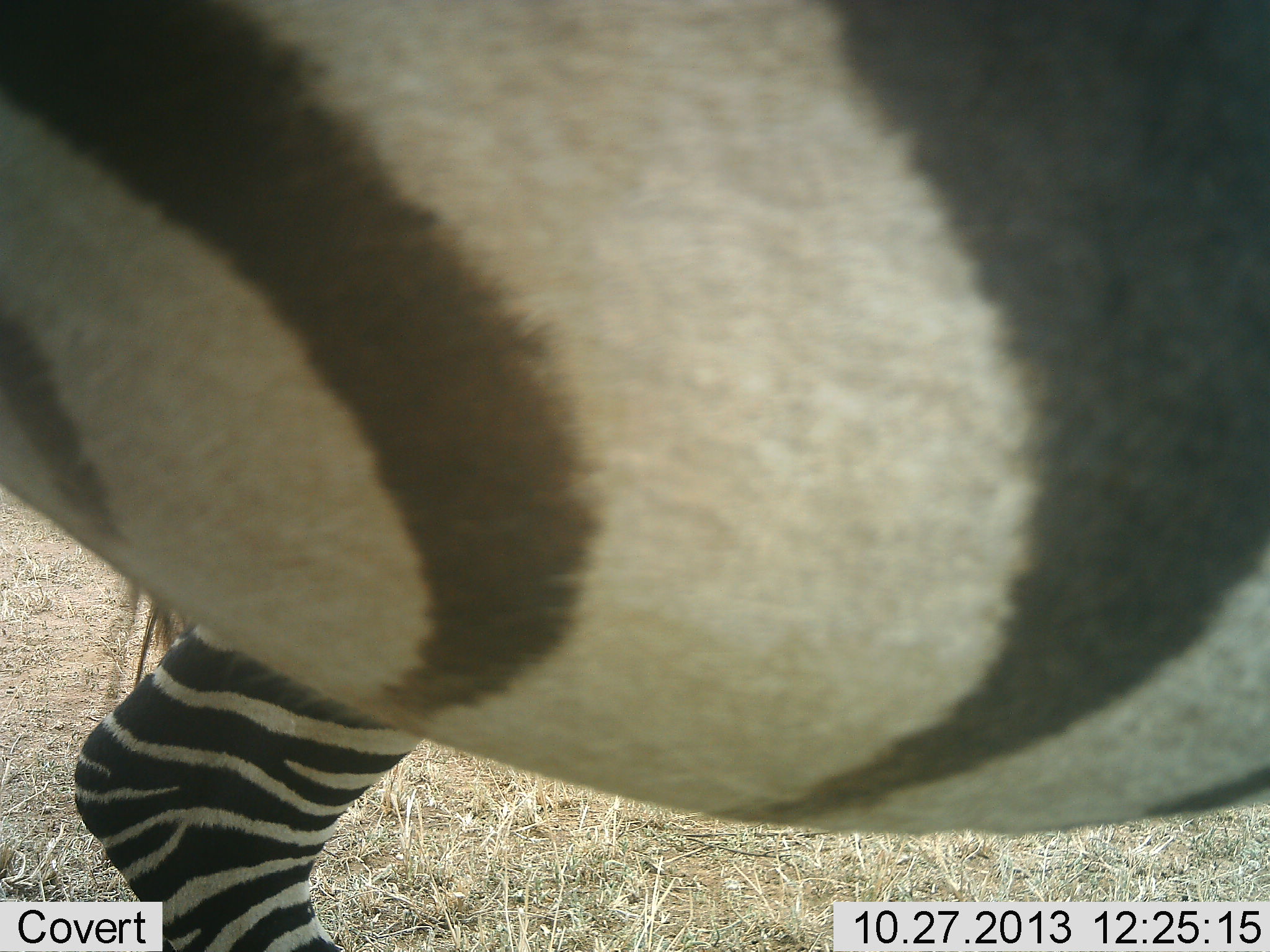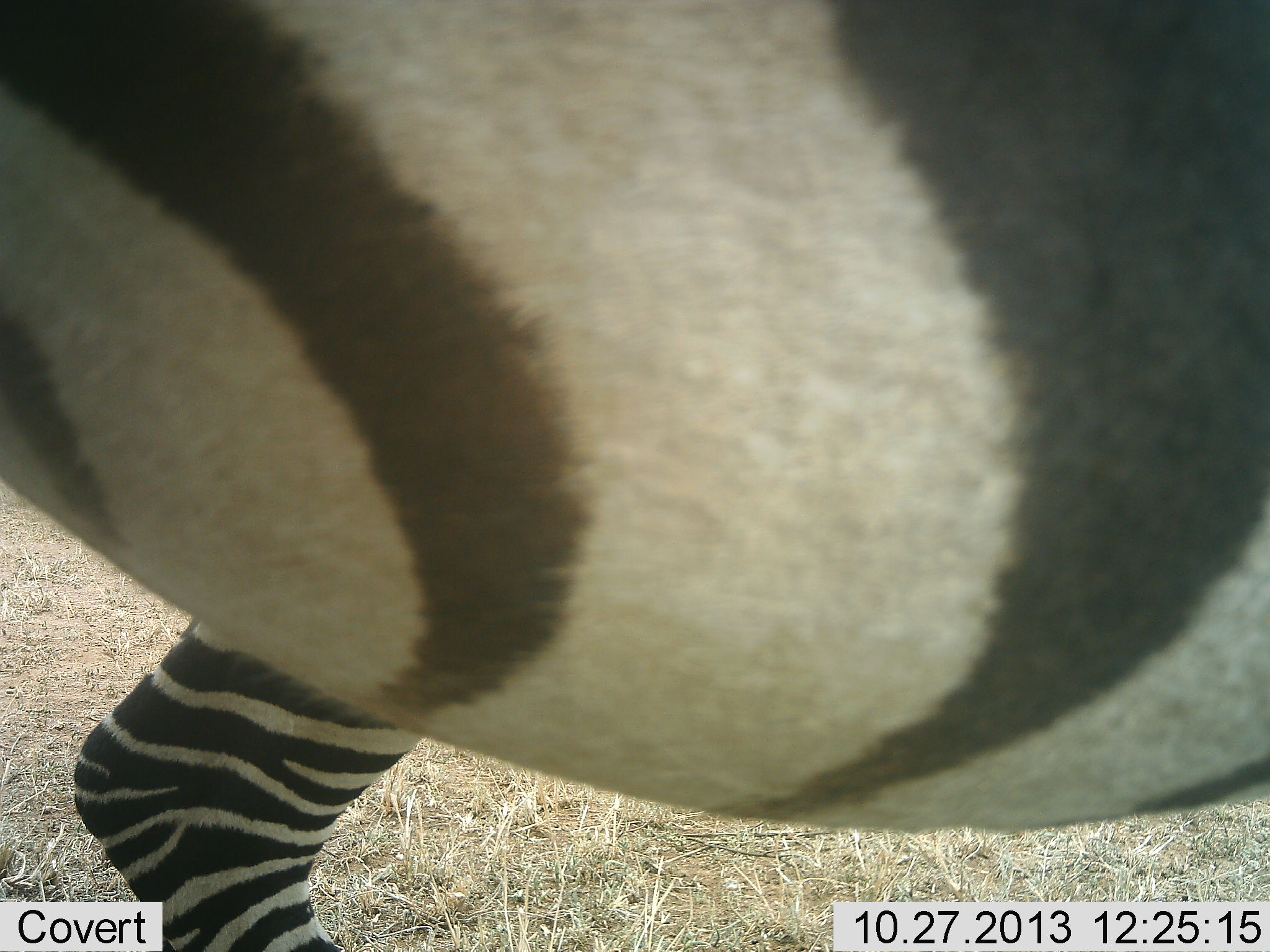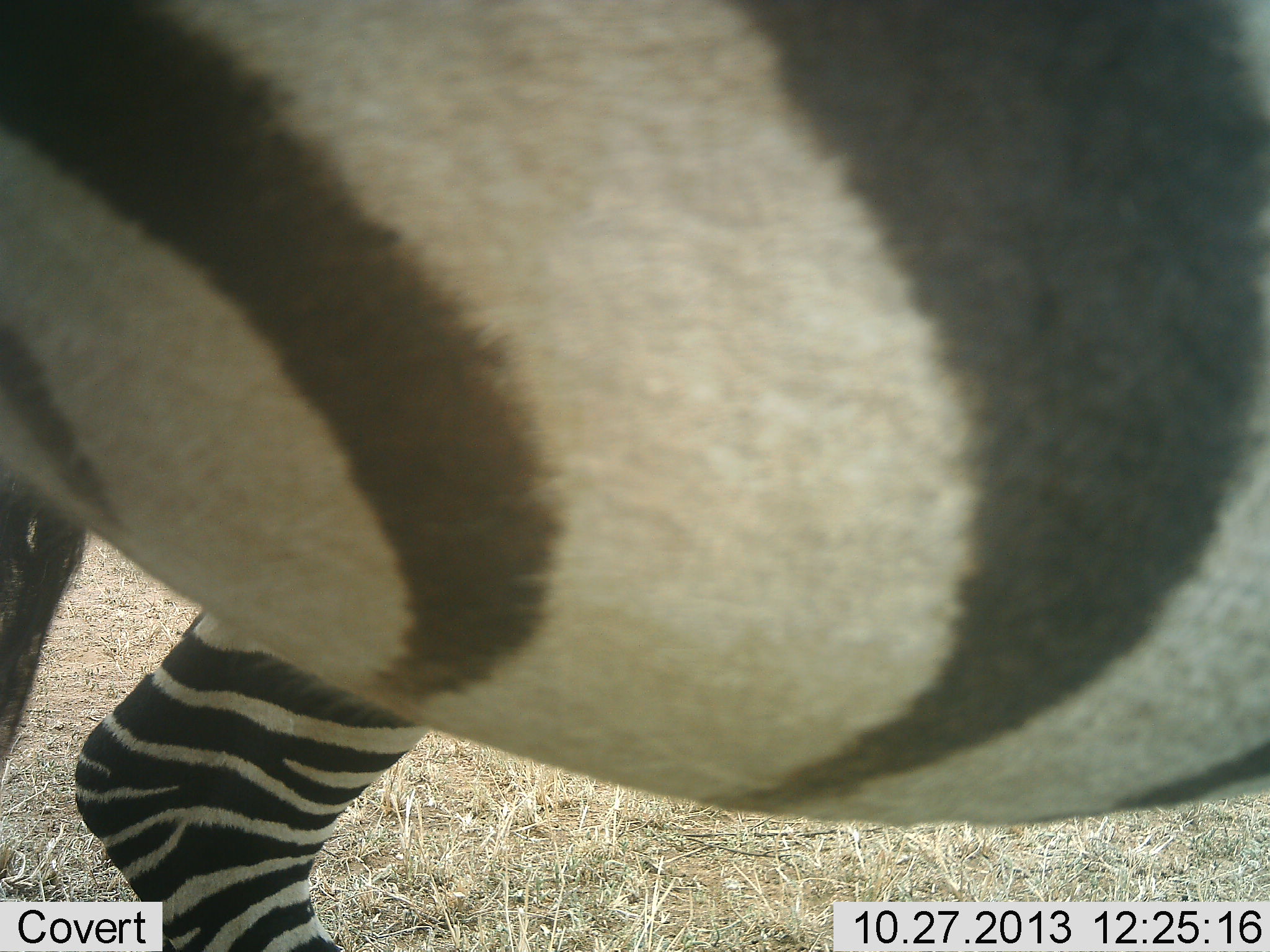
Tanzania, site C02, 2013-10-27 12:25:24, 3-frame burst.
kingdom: Animalia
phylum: Chordata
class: Mammalia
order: Perissodactyla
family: Equidae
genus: Equus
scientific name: Equus quagga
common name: plains zebra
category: zebra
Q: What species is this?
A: Zebra (plains zebra) (Equus quagga).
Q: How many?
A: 1.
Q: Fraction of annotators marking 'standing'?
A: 90%.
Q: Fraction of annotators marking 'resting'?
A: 0%.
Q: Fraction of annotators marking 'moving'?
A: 10%.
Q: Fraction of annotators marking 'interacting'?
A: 0%.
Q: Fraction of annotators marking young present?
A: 0%.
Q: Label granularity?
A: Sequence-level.